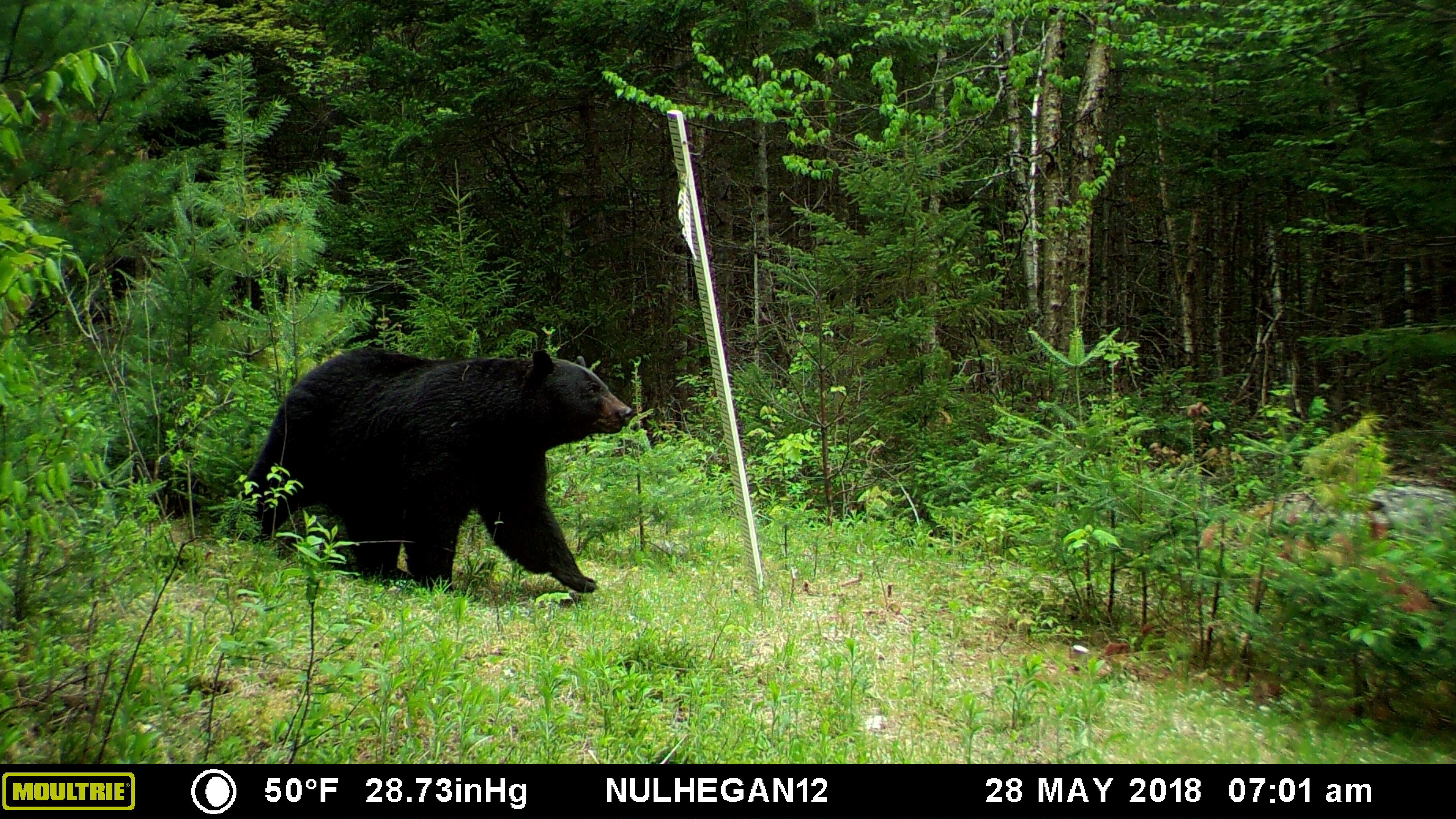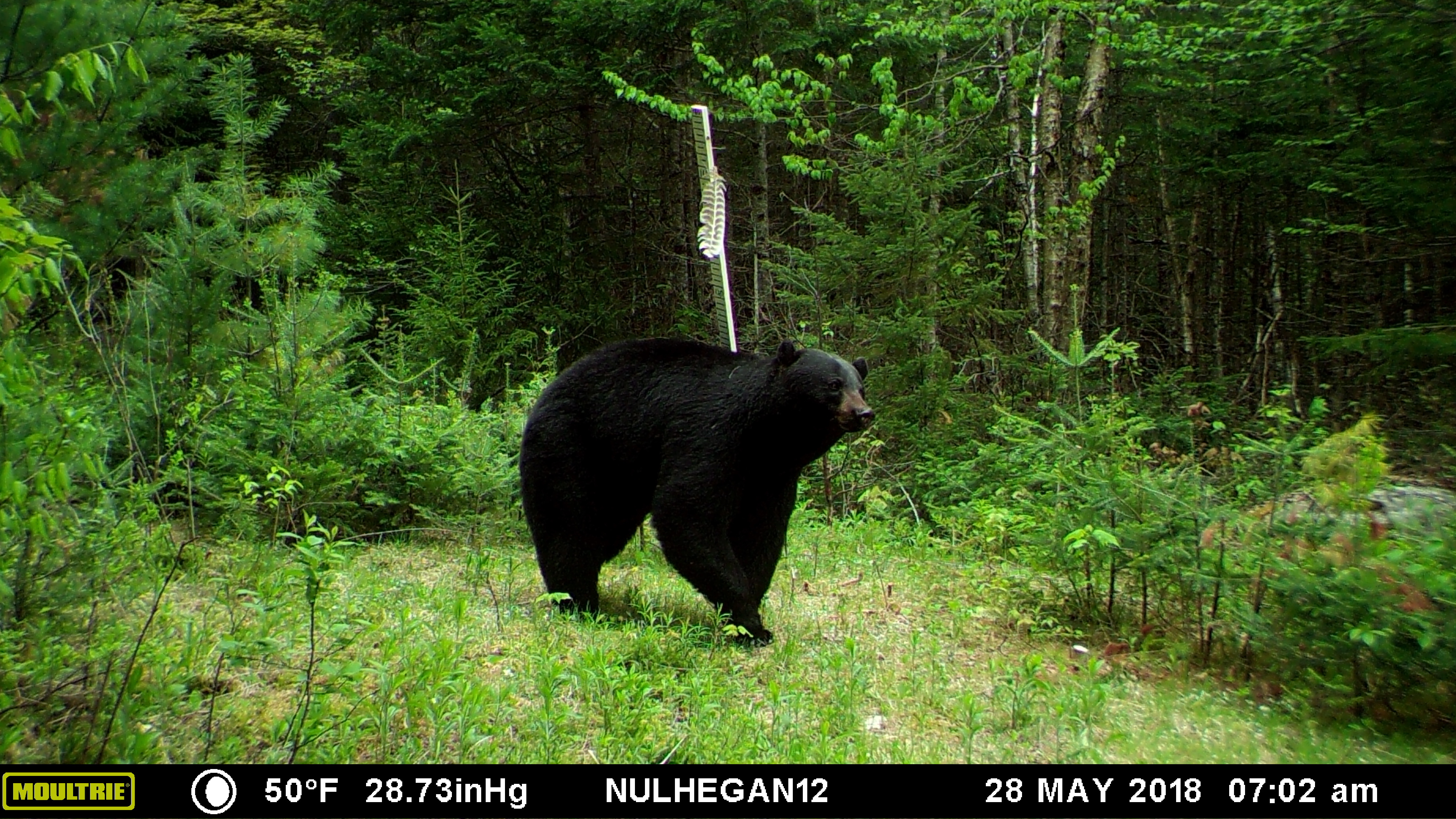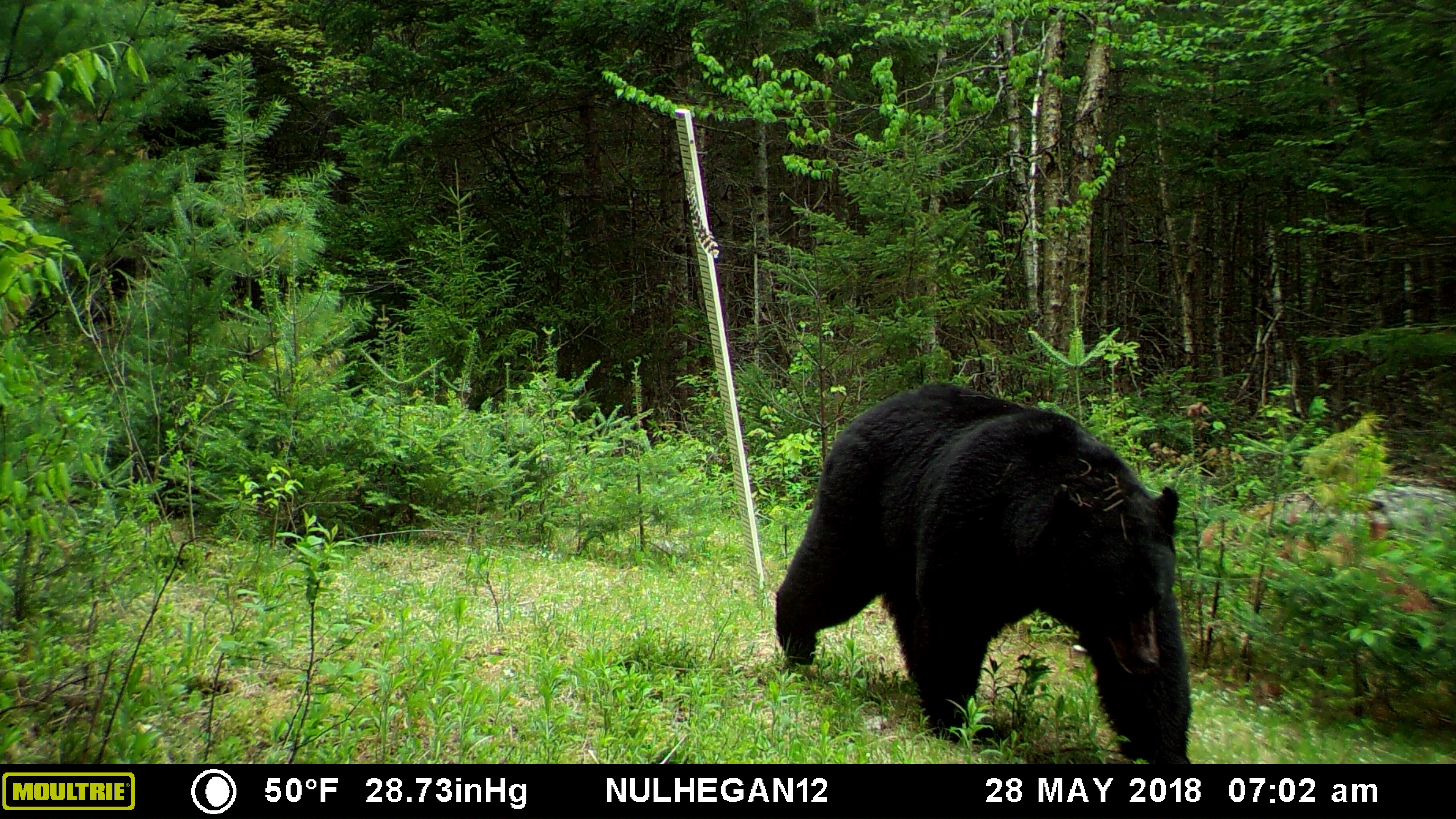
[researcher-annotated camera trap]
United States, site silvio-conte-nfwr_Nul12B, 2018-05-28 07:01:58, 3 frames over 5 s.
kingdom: Animalia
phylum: Chordata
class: Mammalia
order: Carnivora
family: Ursidae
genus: Ursus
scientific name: Ursus americanus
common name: black bear